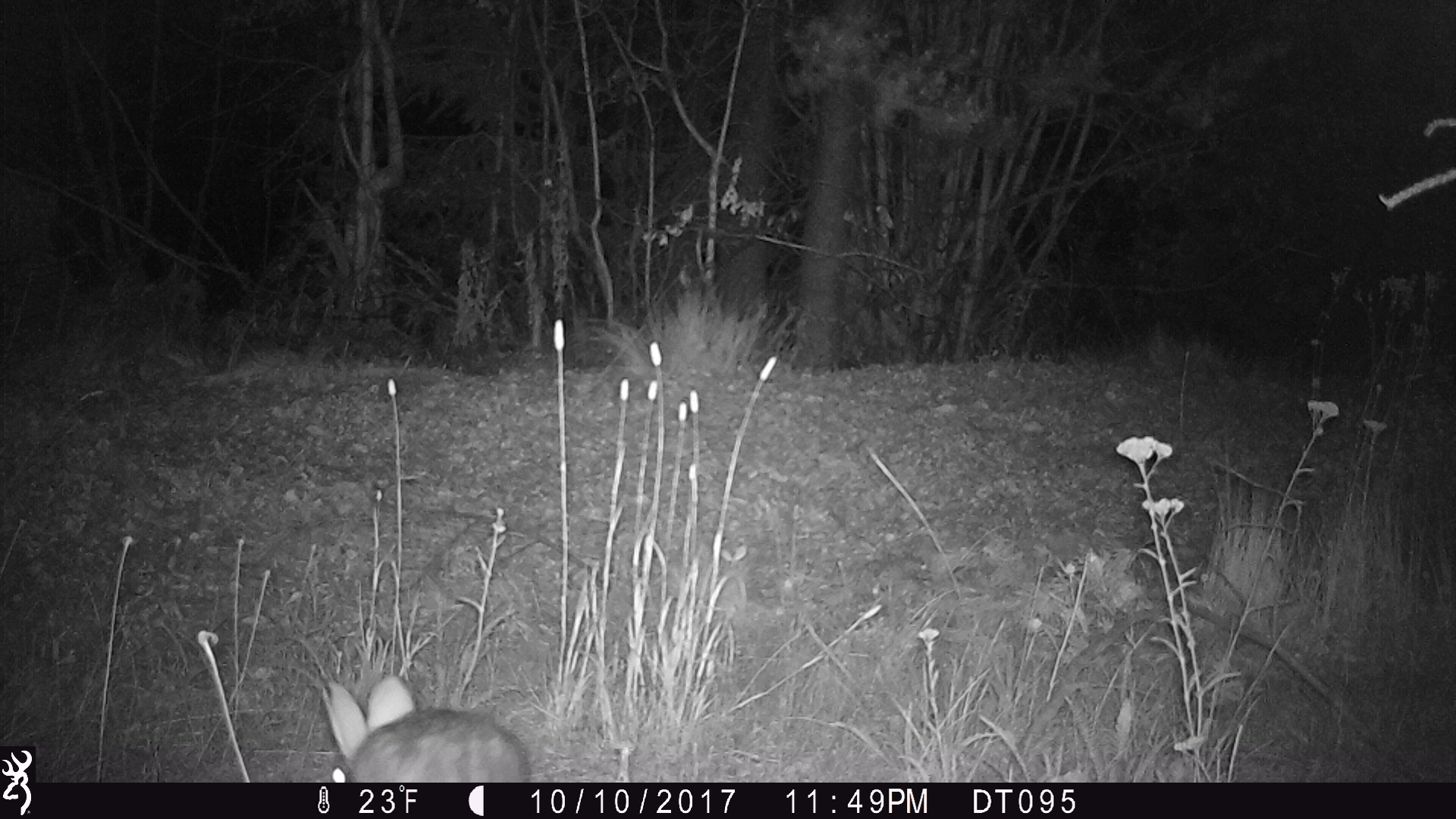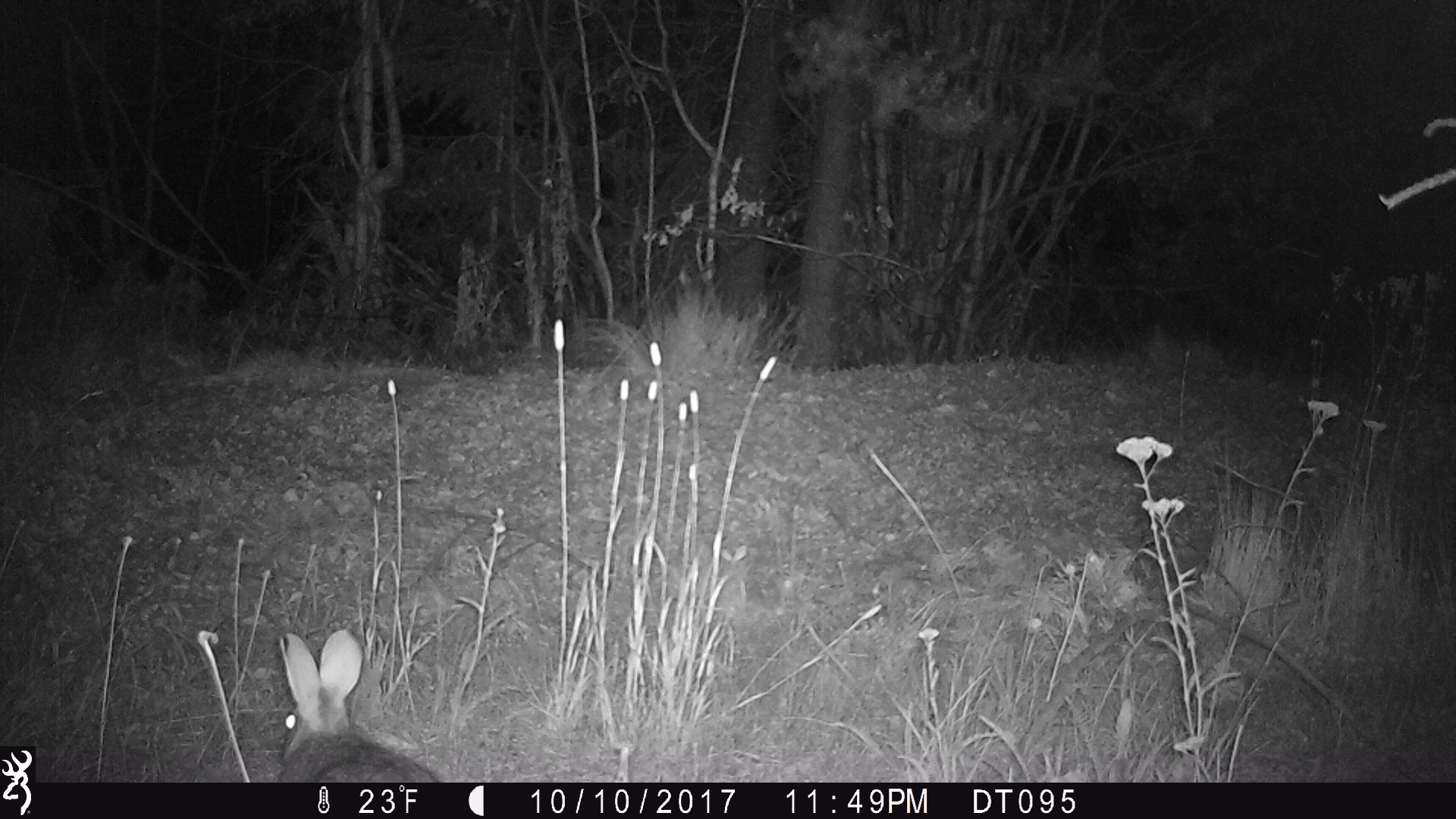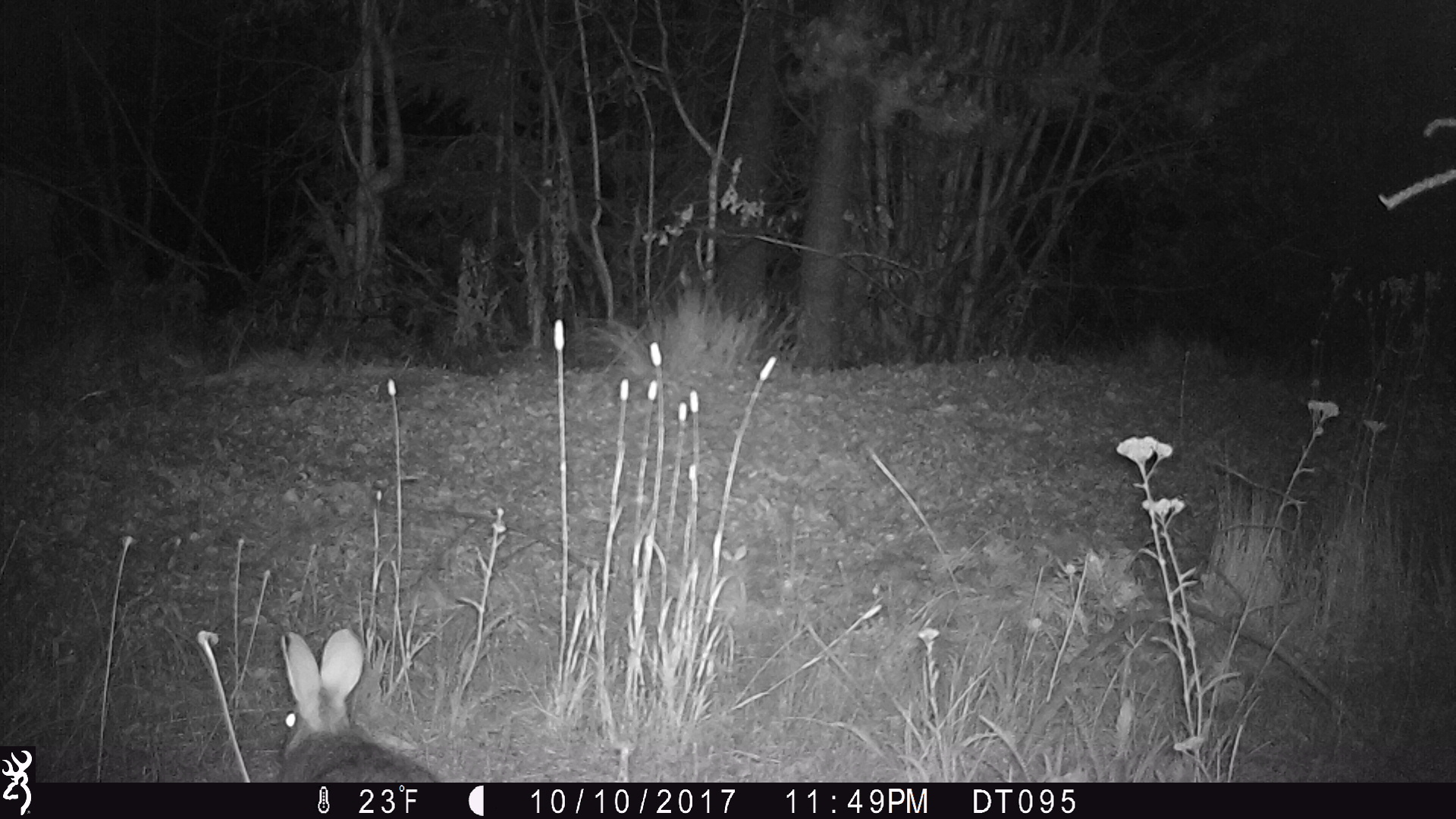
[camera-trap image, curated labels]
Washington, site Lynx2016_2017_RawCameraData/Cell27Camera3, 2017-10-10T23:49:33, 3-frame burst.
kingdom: Animalia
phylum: Chordata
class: Mammalia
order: Lagomorpha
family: Leporidae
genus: Lepus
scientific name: Lepus americanus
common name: snowshoe hare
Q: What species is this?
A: Lepus americanus (snowshoe hare).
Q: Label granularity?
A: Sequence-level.